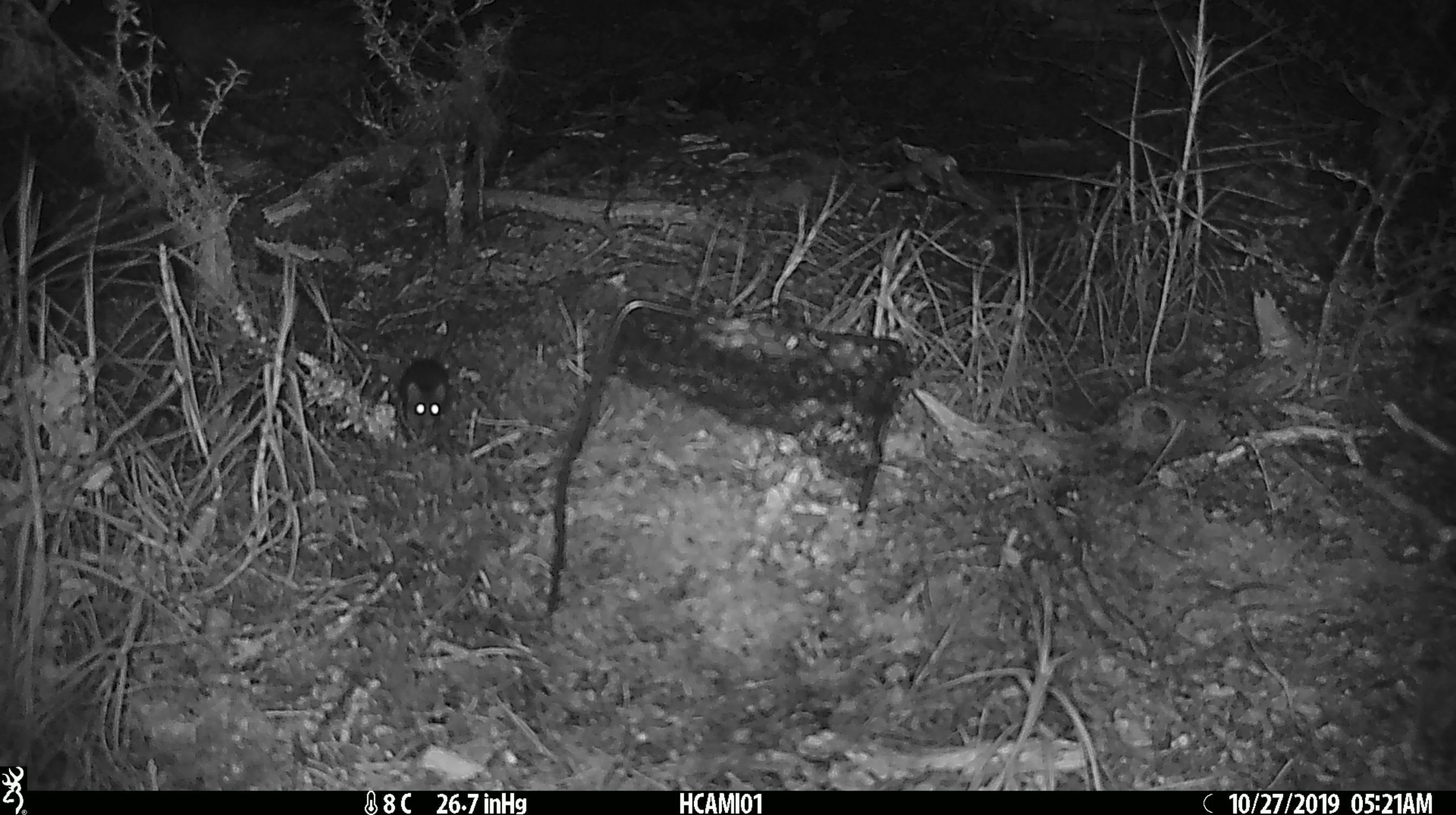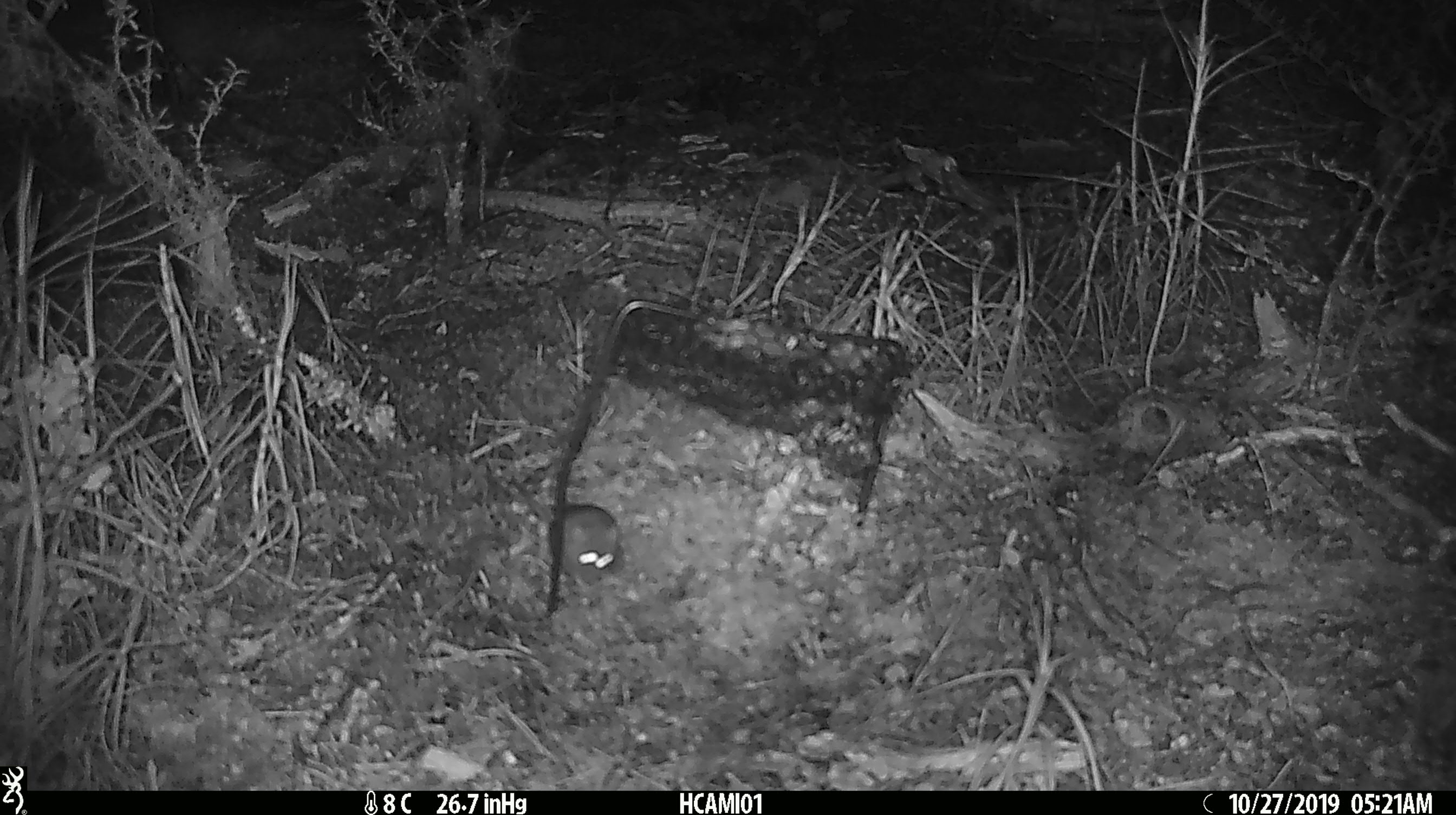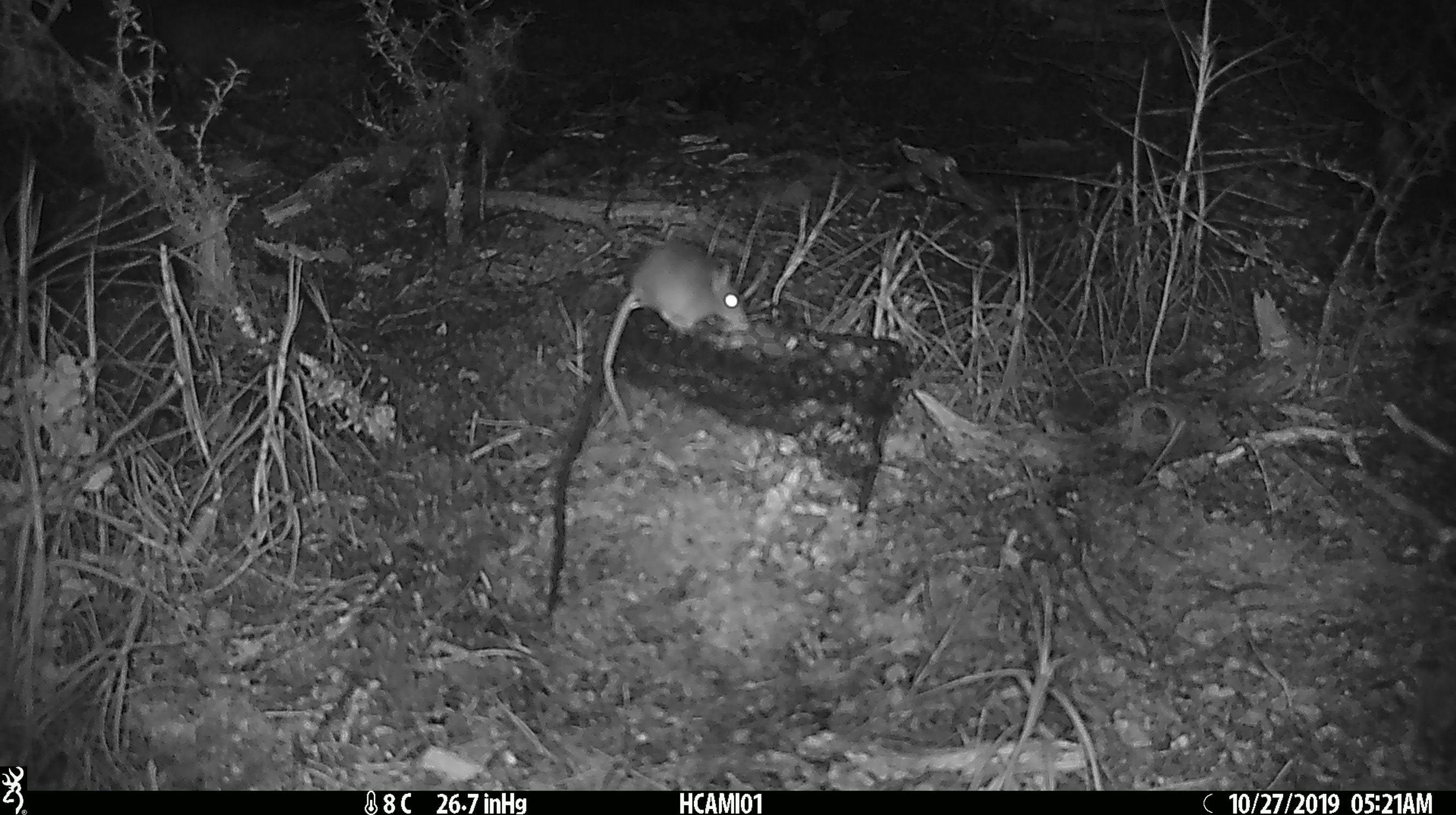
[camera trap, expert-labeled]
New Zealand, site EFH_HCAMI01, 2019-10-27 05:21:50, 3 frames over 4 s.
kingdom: Animalia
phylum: Chordata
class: Mammalia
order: Rodentia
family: Muridae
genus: Mus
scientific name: Mus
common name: mouse